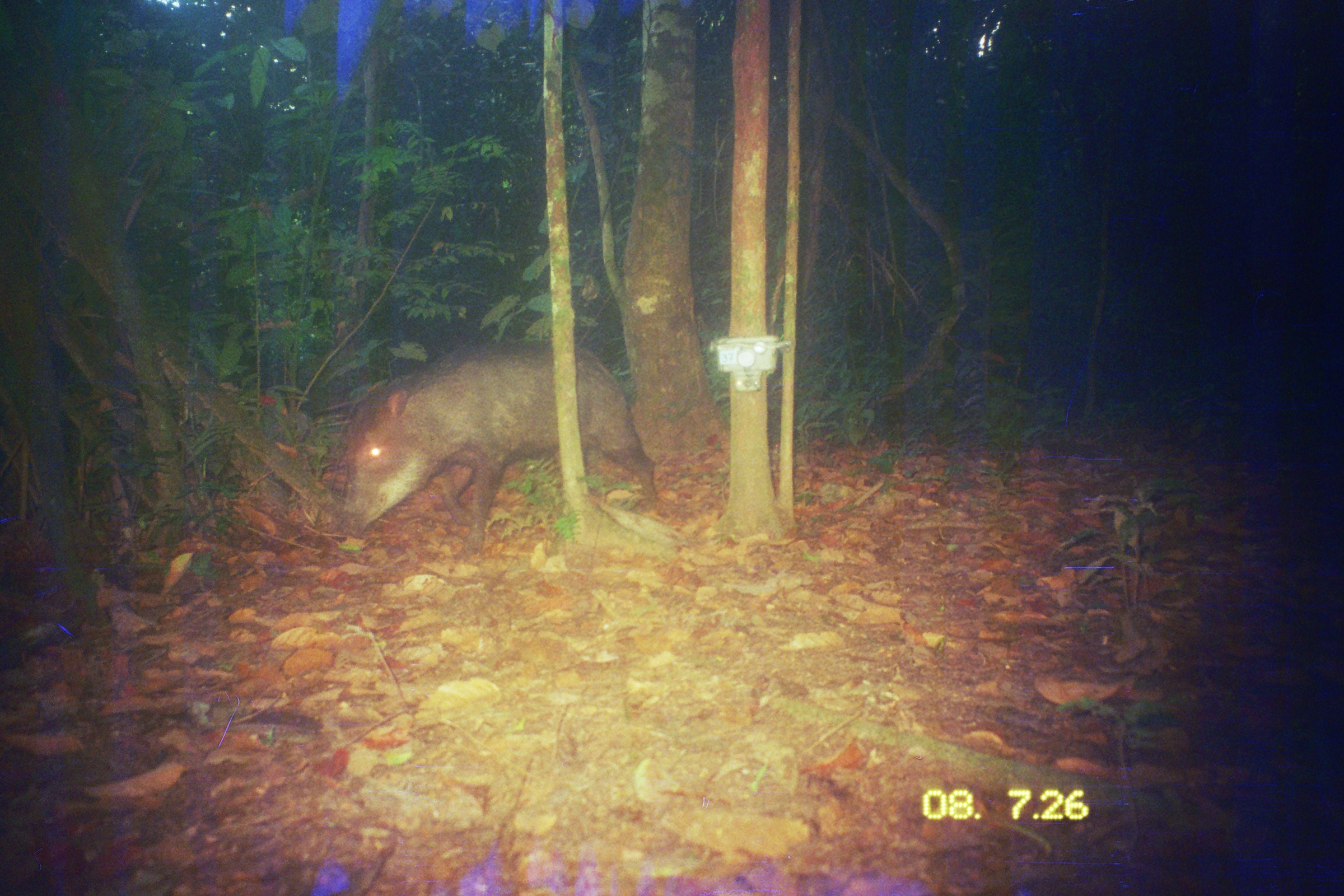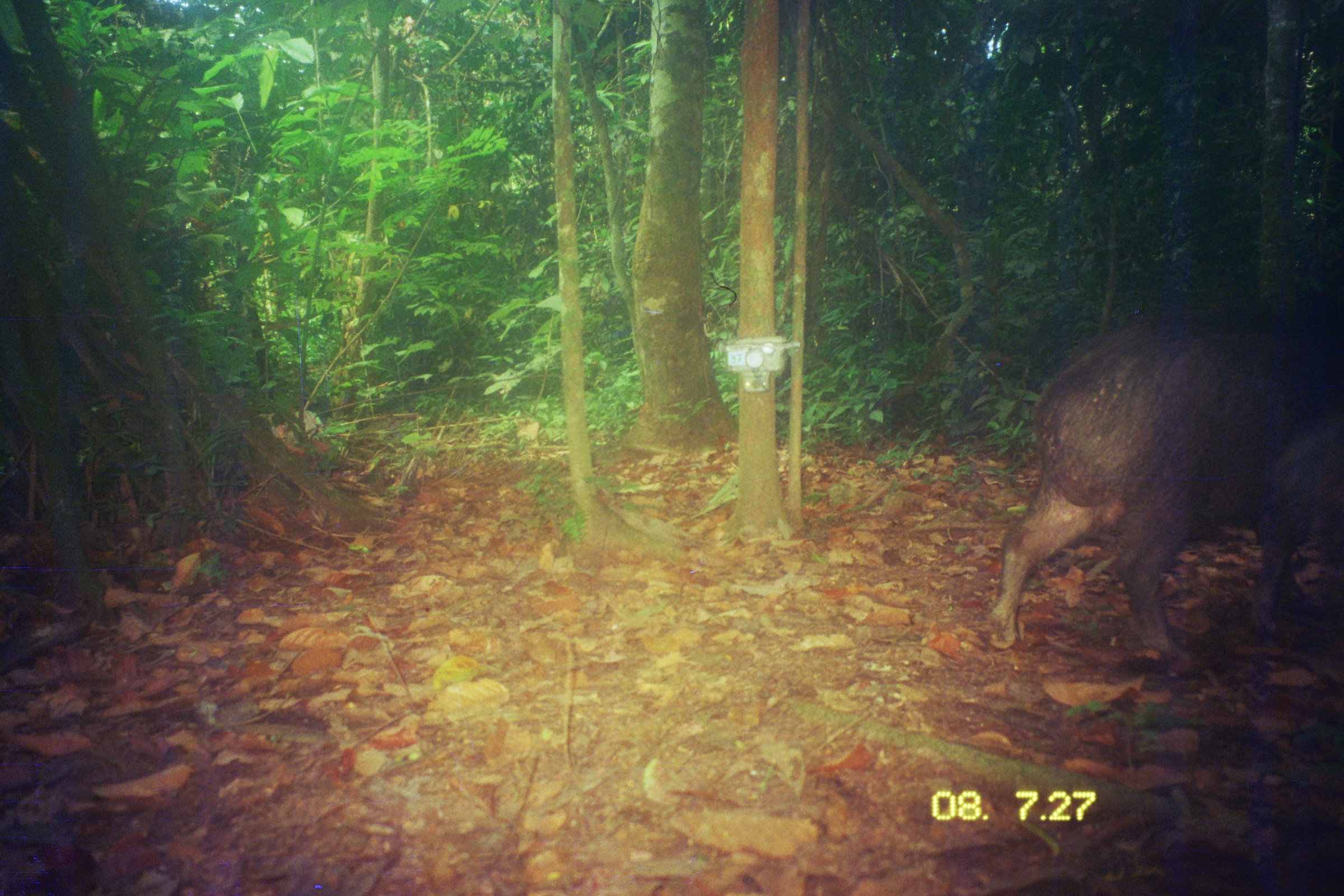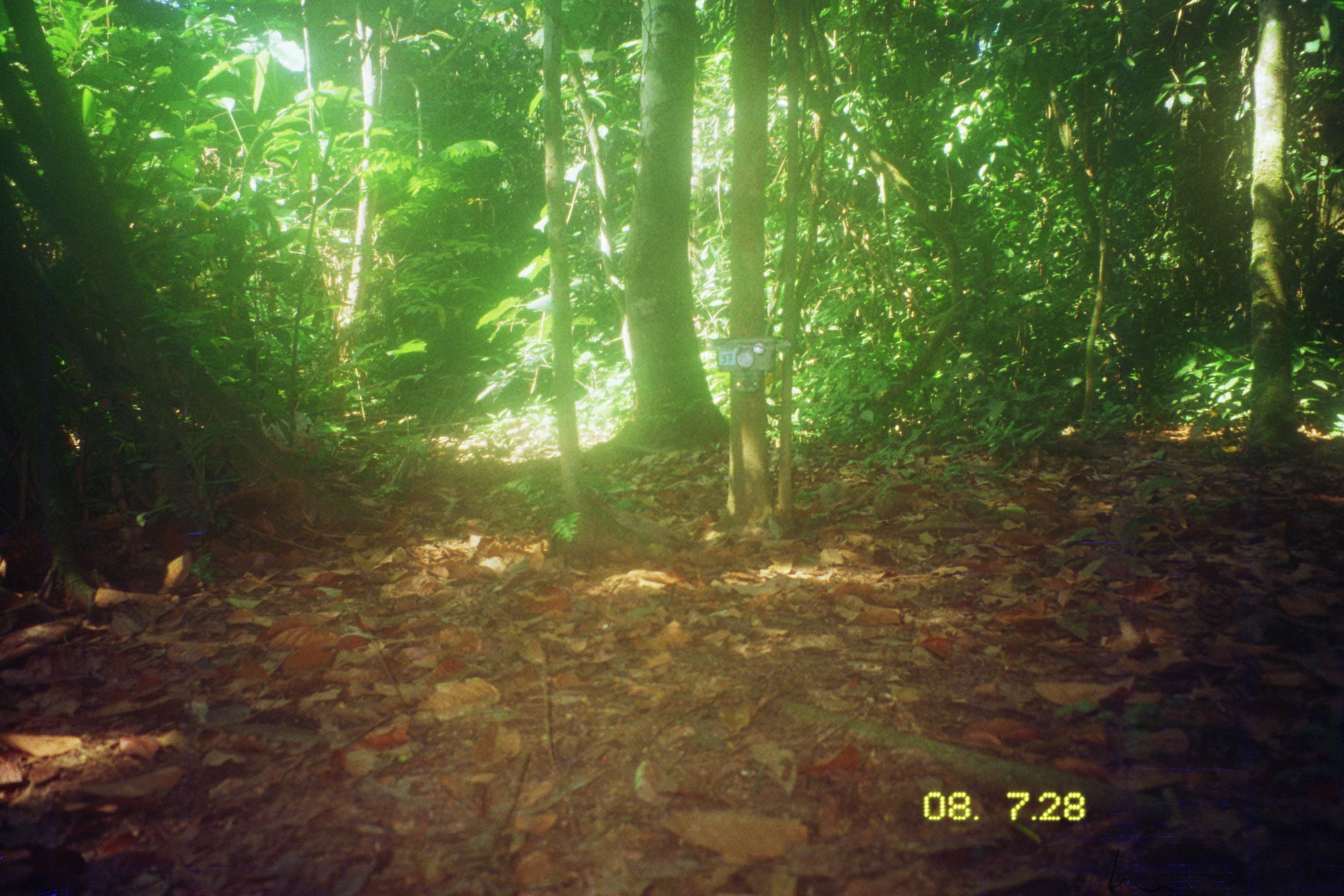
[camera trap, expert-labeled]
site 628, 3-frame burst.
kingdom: Animalia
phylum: Chordata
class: Mammalia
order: Artiodactyla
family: Tayassuidae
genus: Tayassu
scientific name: Tayassu pecari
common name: white-lipped peccary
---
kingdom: Animalia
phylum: Chordata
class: Mammalia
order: Rodentia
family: Dasyproctidae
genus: Dasyprocta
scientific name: Dasyprocta punctata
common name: central american agouti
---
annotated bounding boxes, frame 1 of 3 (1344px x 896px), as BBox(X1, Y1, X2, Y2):
tayassu pecari: BBox(342, 338, 658, 560)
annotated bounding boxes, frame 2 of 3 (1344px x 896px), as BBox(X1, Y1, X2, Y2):
tayassu pecari: BBox(988, 316, 1342, 675)